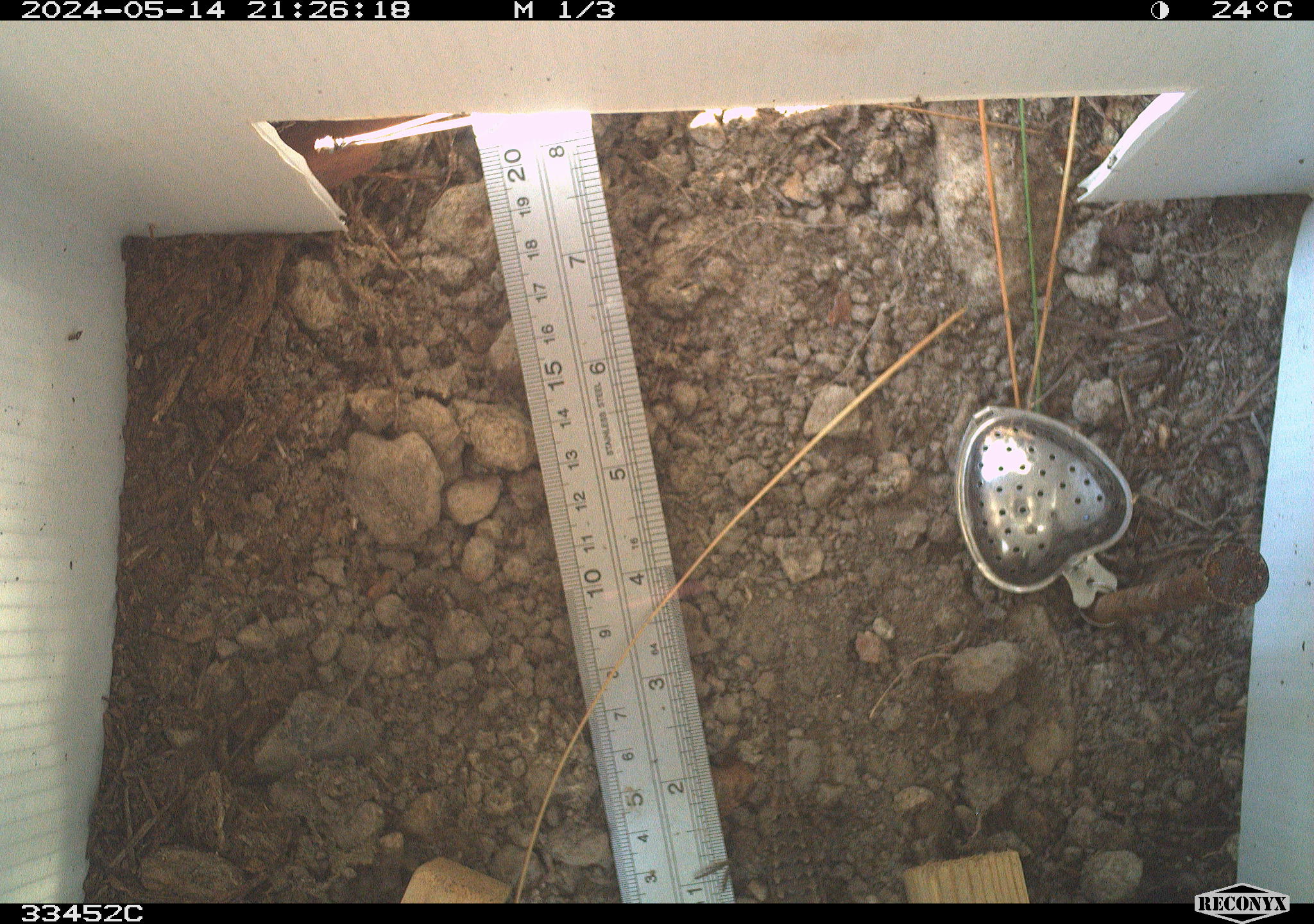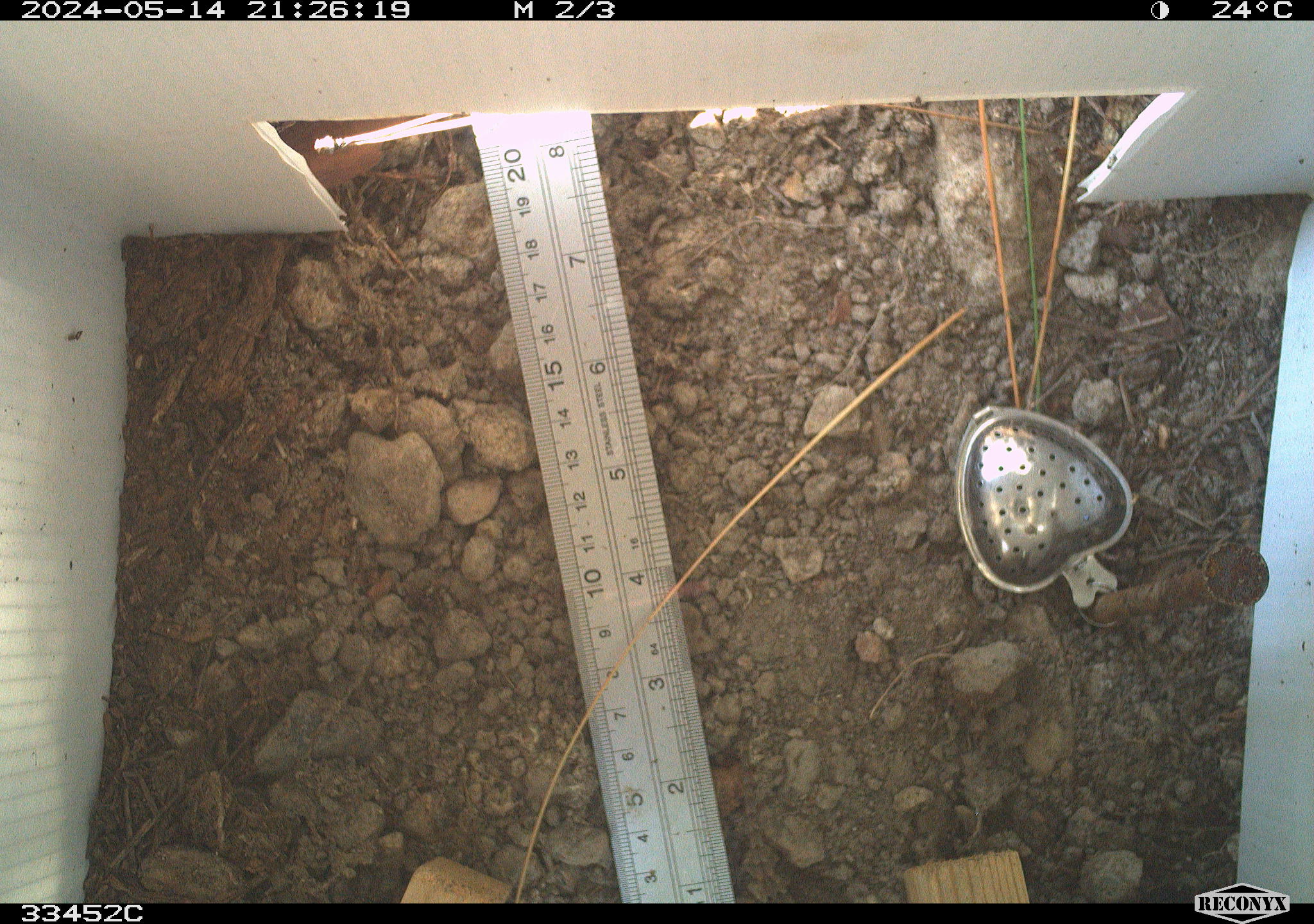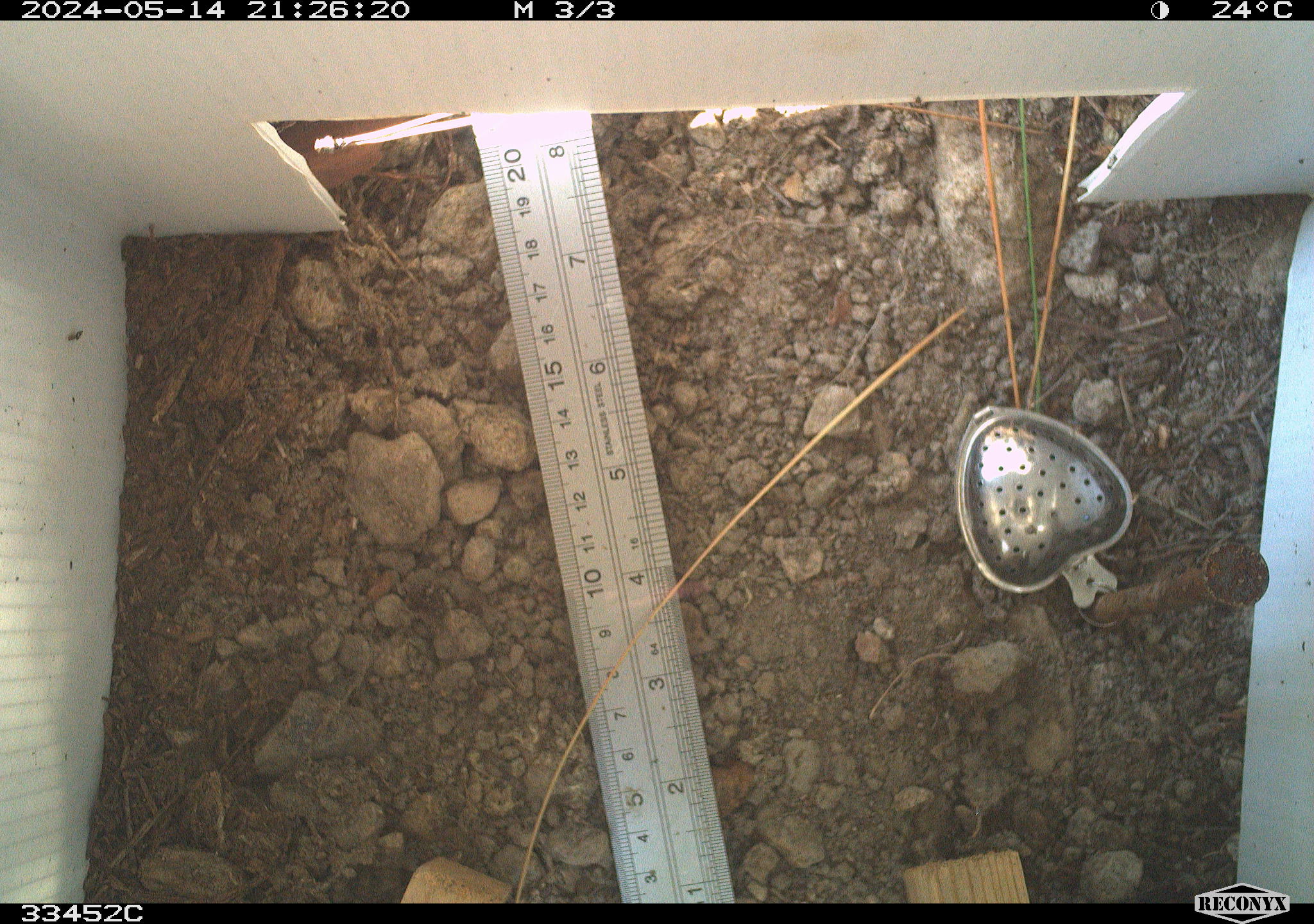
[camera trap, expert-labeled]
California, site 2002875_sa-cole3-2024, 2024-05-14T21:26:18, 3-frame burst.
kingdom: Animalia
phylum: Chordata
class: Reptilia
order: Squamata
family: Phrynosomatidae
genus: Sceloporus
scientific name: Sceloporus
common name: spiny lizards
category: sceloporus species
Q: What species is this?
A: Sceloporus species (spiny lizards) (Sceloporus).